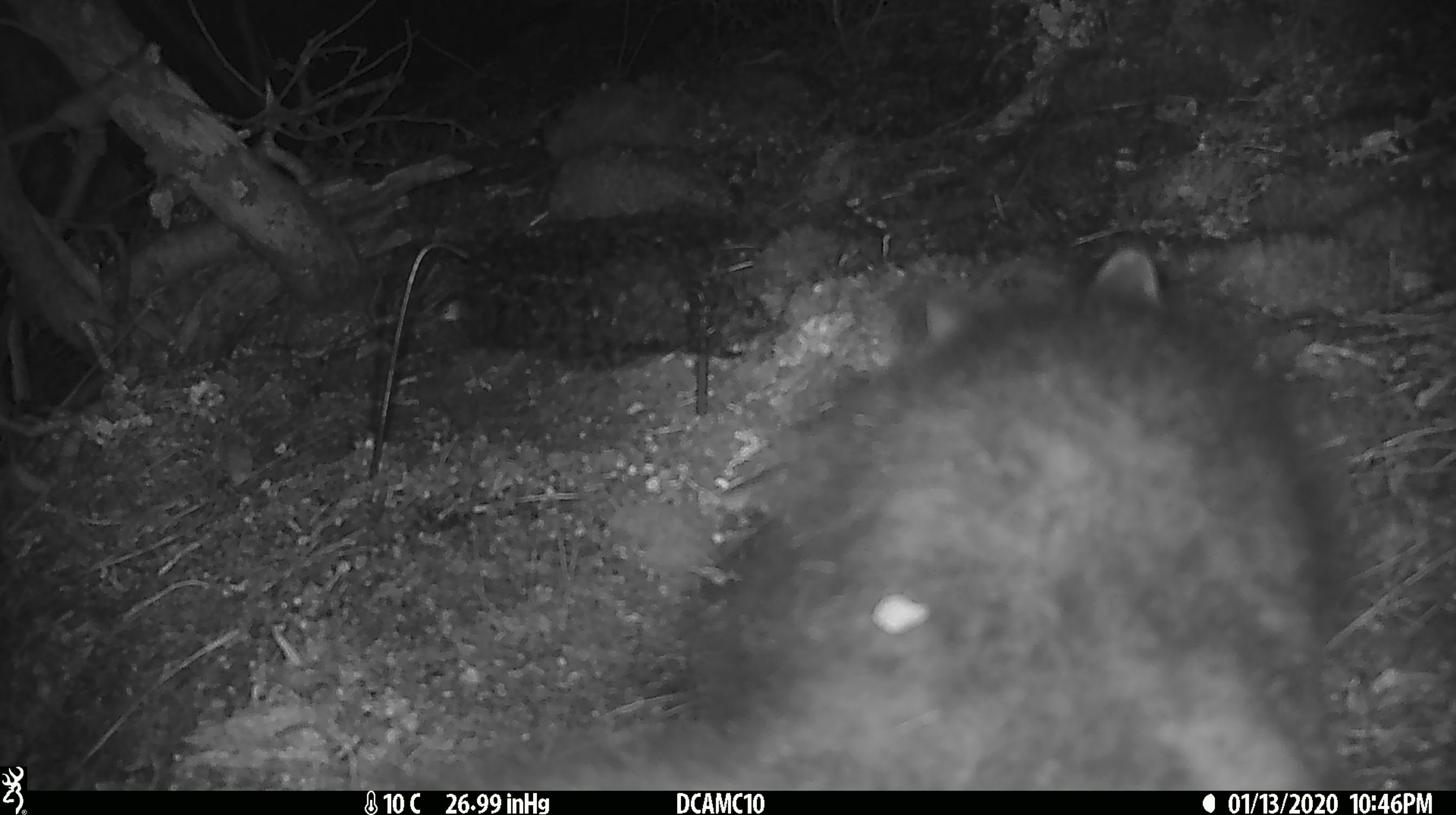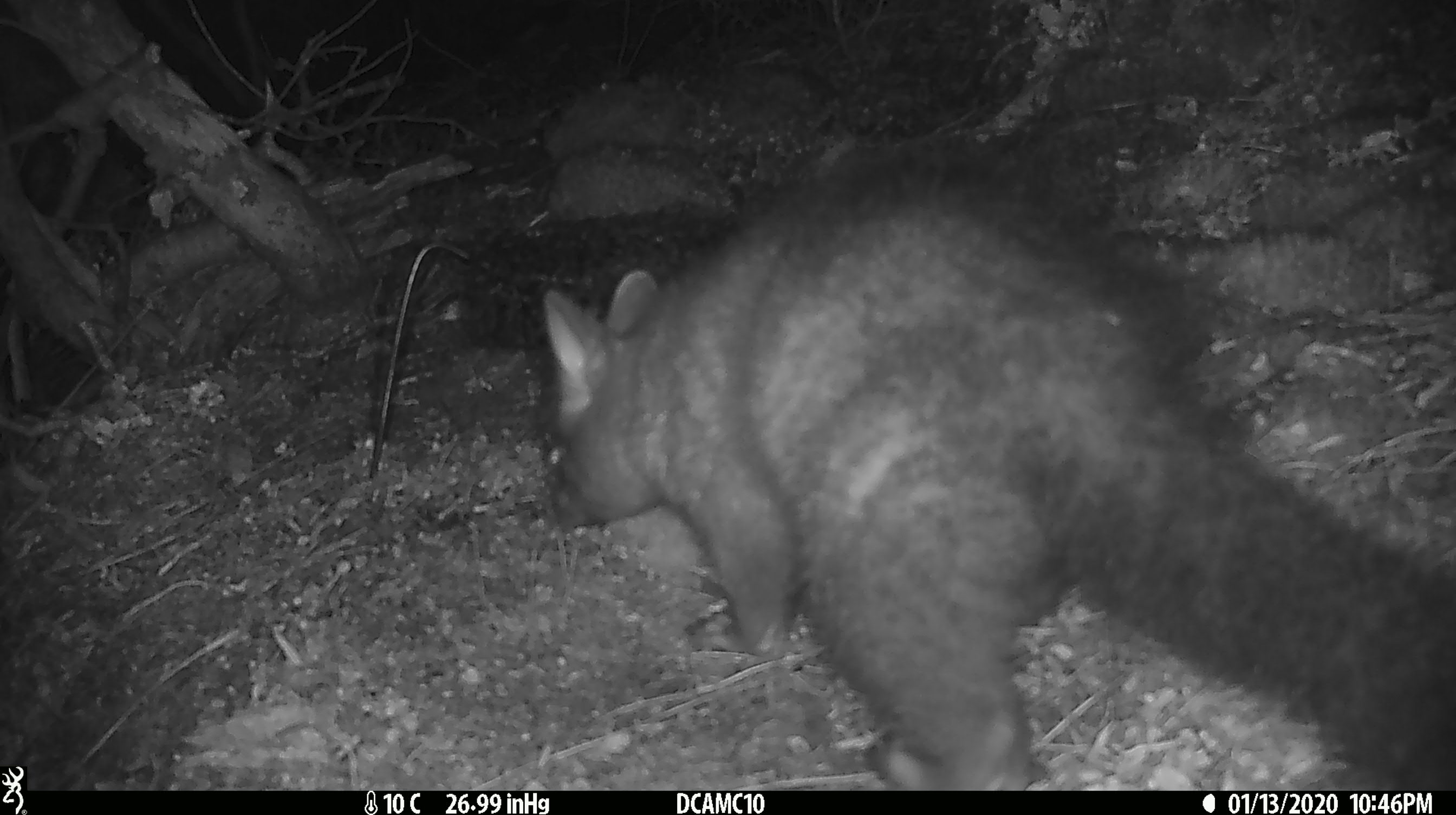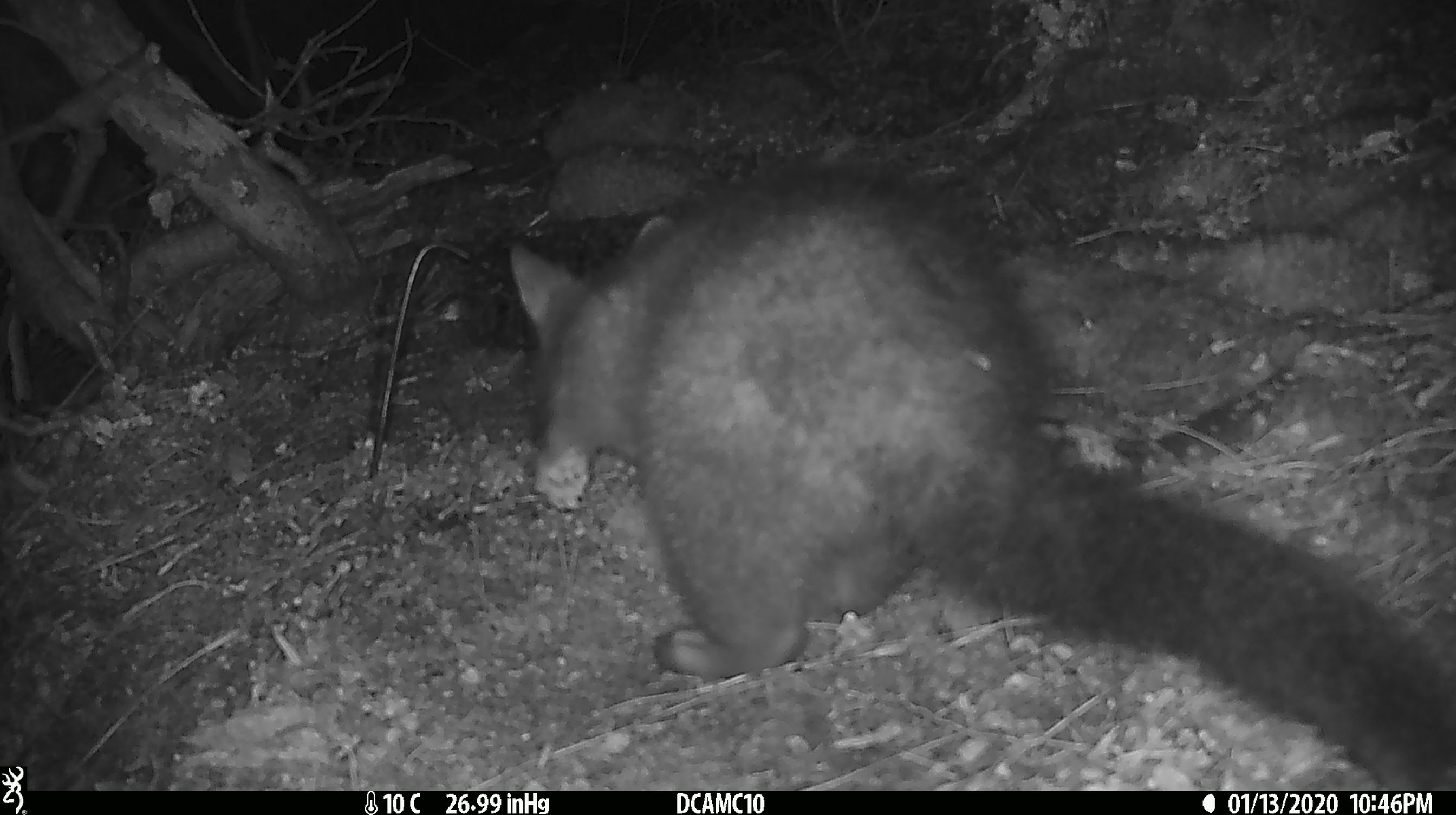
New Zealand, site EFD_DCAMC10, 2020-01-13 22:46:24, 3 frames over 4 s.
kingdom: Animalia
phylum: Chordata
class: Mammalia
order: Diprotodontia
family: Phalangeridae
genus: Trichosurus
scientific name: Trichosurus vulpecula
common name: common brushtail possum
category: possum